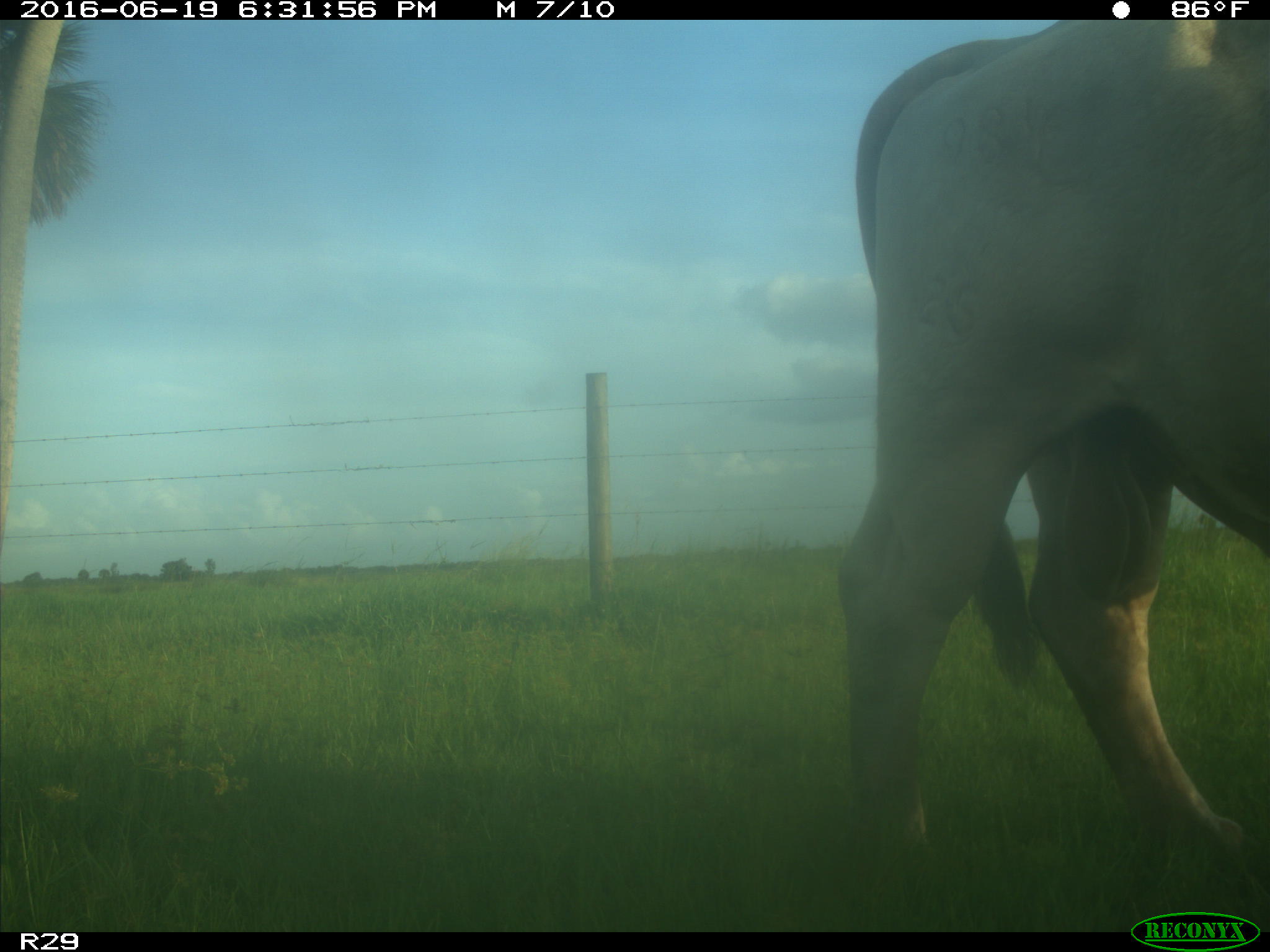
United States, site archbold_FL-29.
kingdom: Animalia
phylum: Chordata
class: Mammalia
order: Artiodactyla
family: Bovidae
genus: Bos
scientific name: Bos taurus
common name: domestic cow